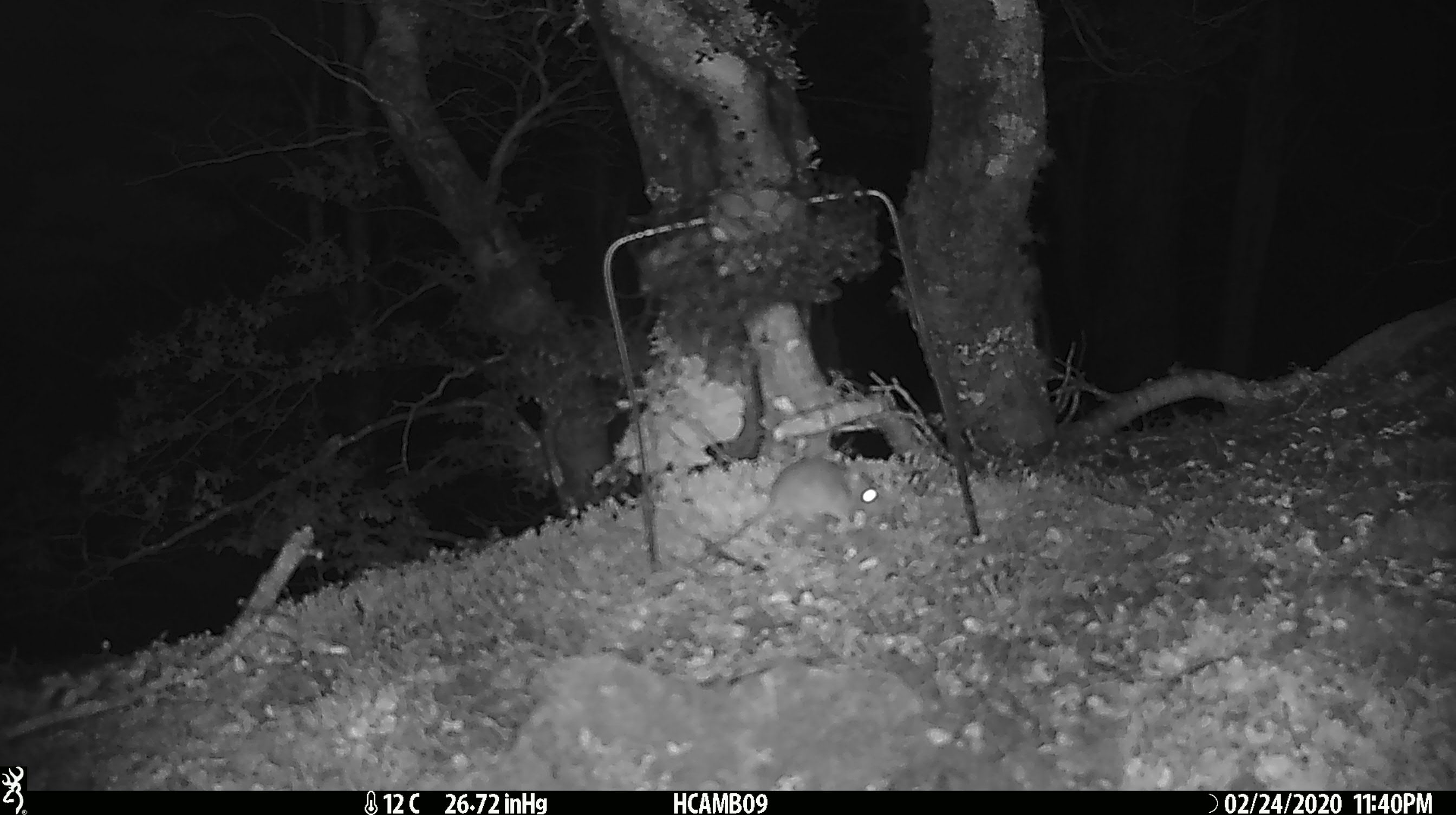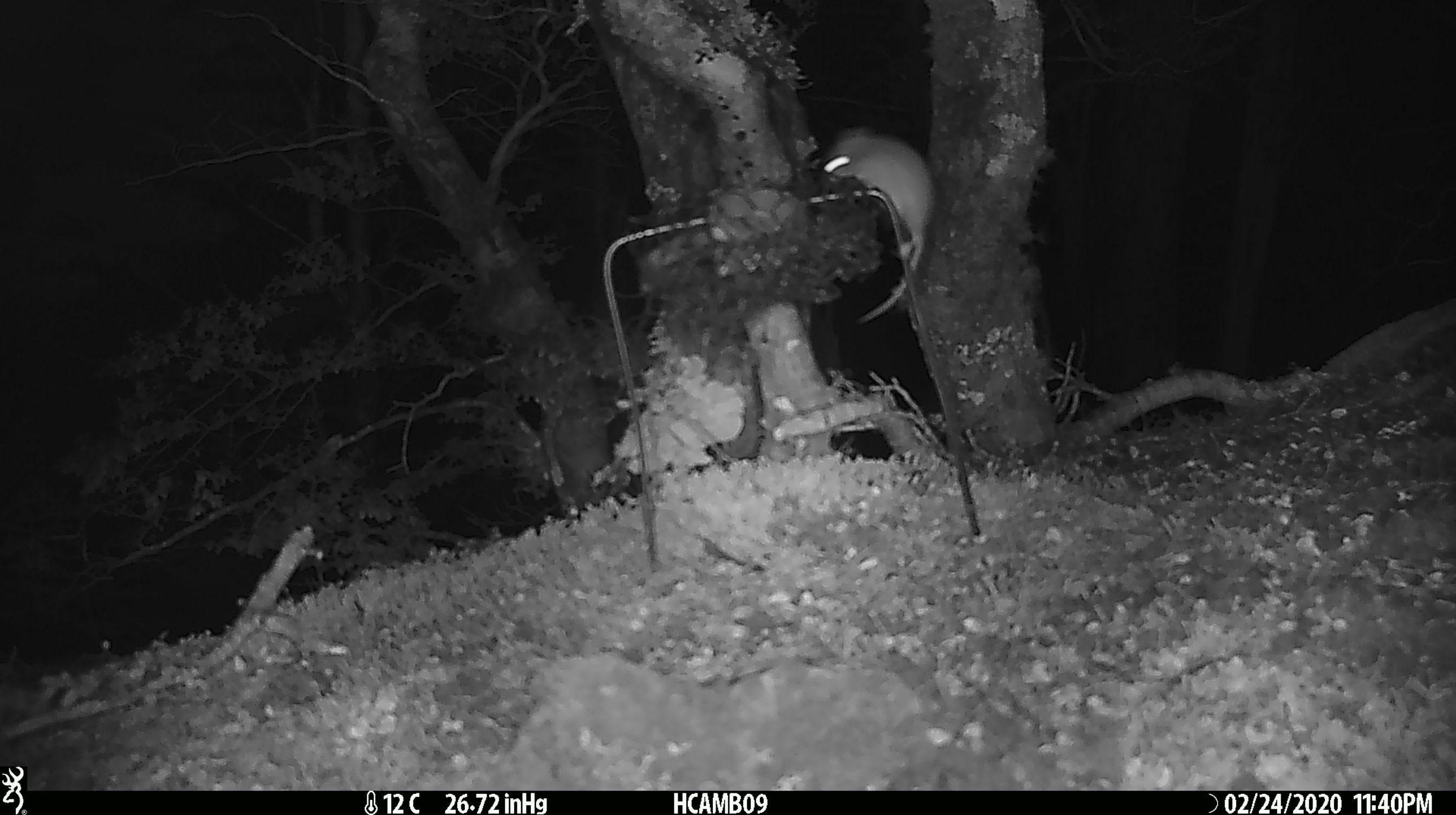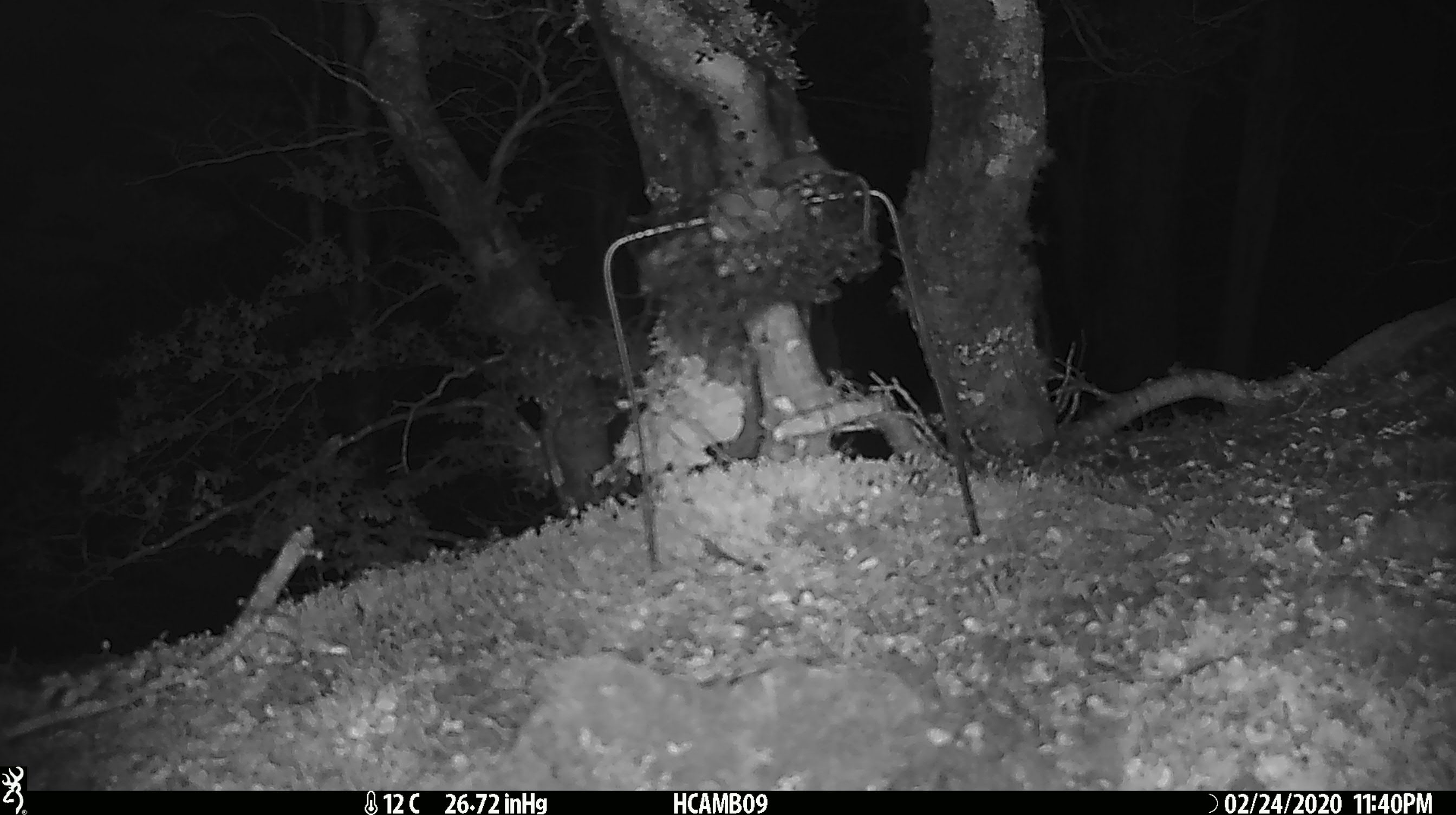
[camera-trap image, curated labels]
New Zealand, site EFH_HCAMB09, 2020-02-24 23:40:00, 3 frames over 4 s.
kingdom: Animalia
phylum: Chordata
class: Mammalia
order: Rodentia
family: Muridae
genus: Mus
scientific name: Mus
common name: mouse